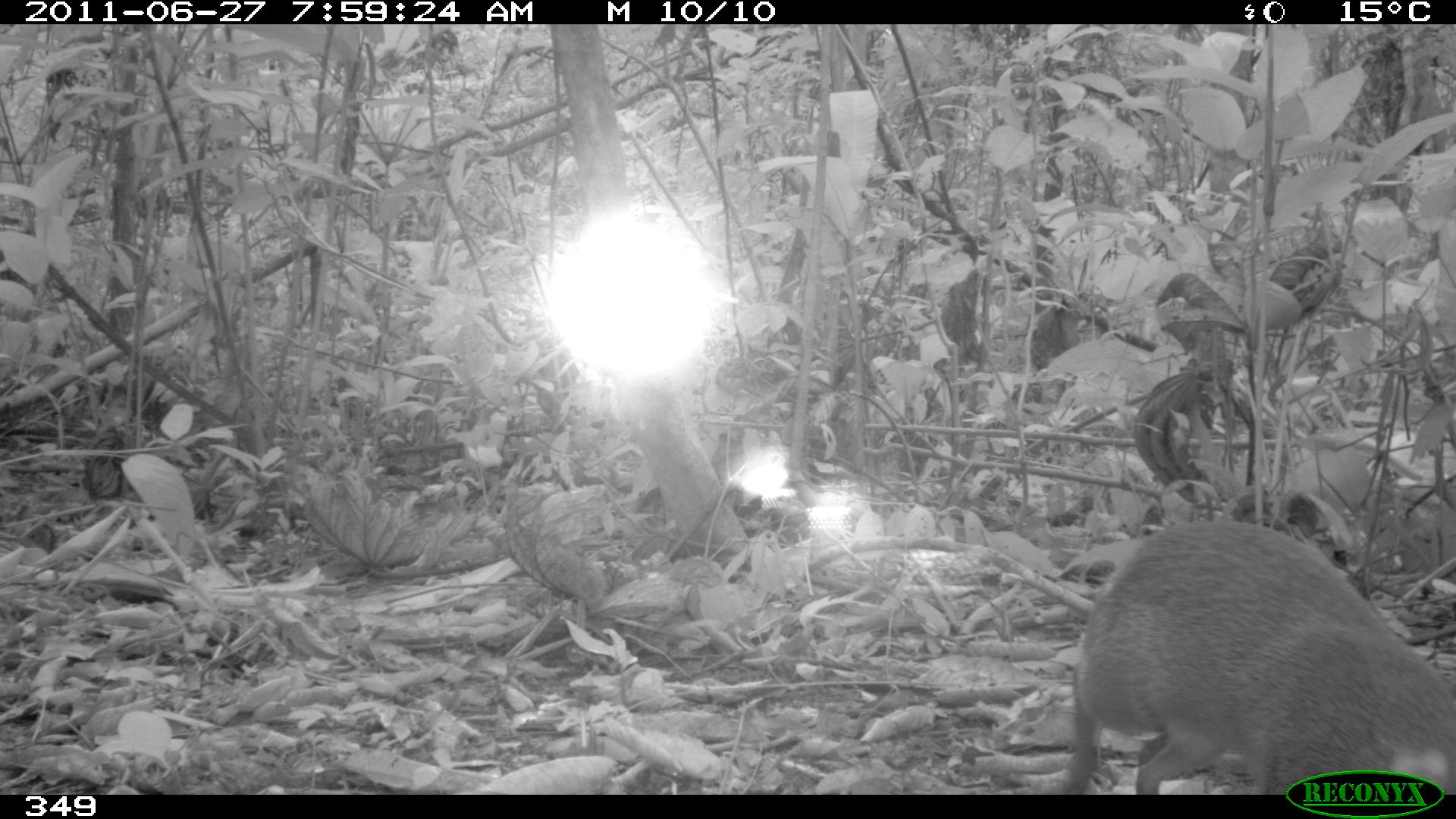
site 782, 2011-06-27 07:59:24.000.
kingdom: Animalia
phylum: Chordata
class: Mammalia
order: Rodentia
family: Dasyproctidae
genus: Dasyprocta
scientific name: Dasyprocta punctata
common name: central american agouti